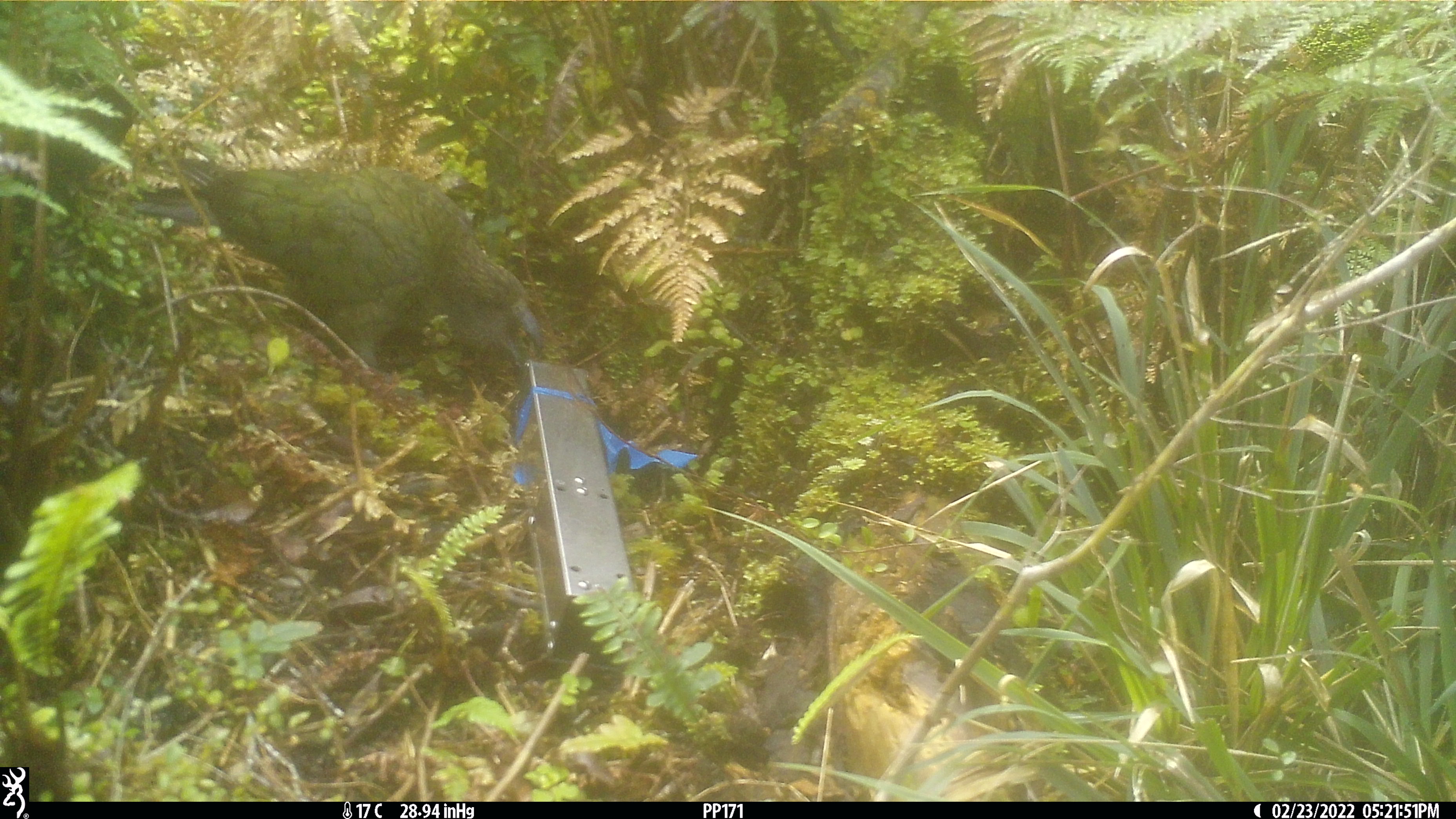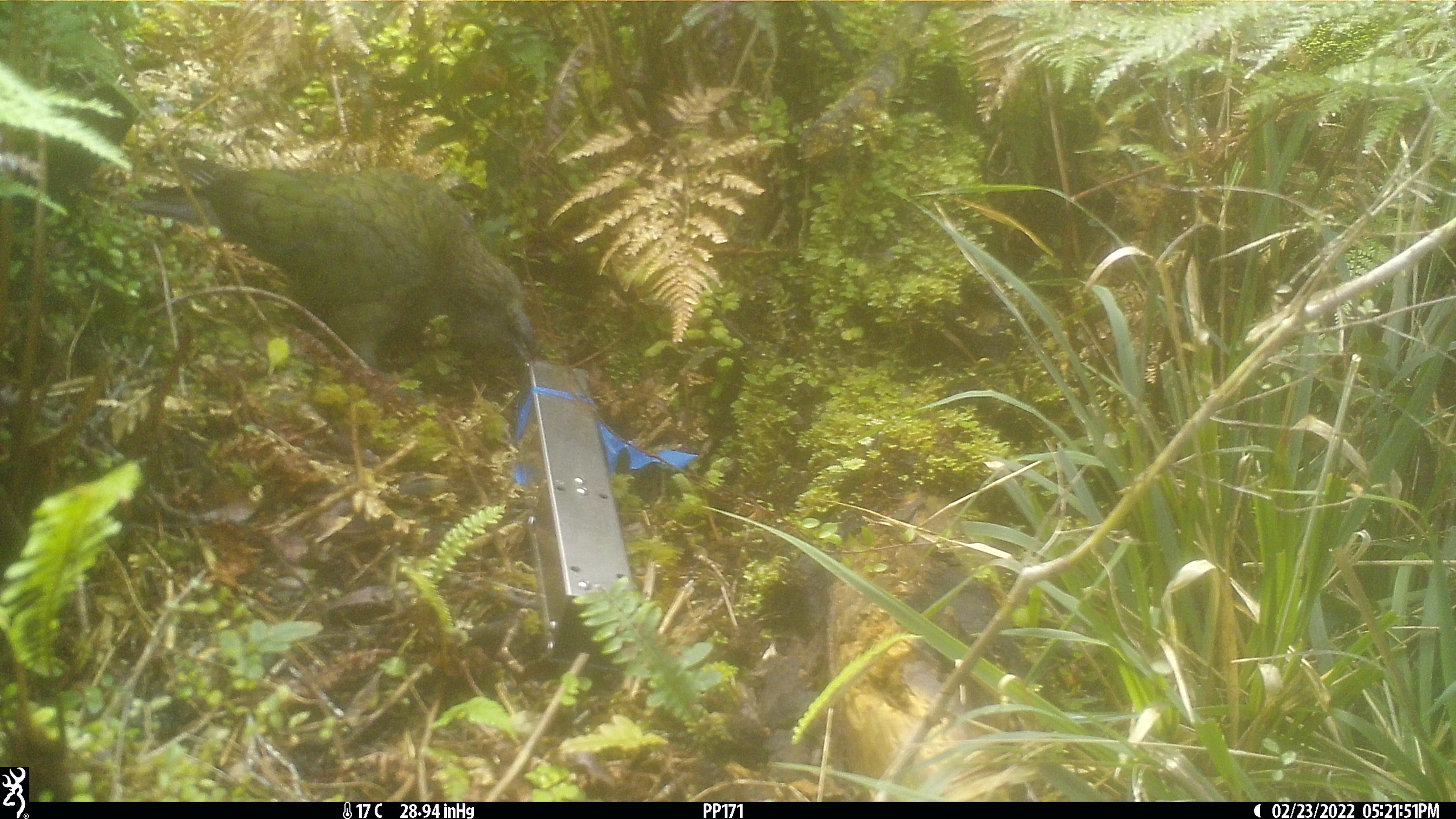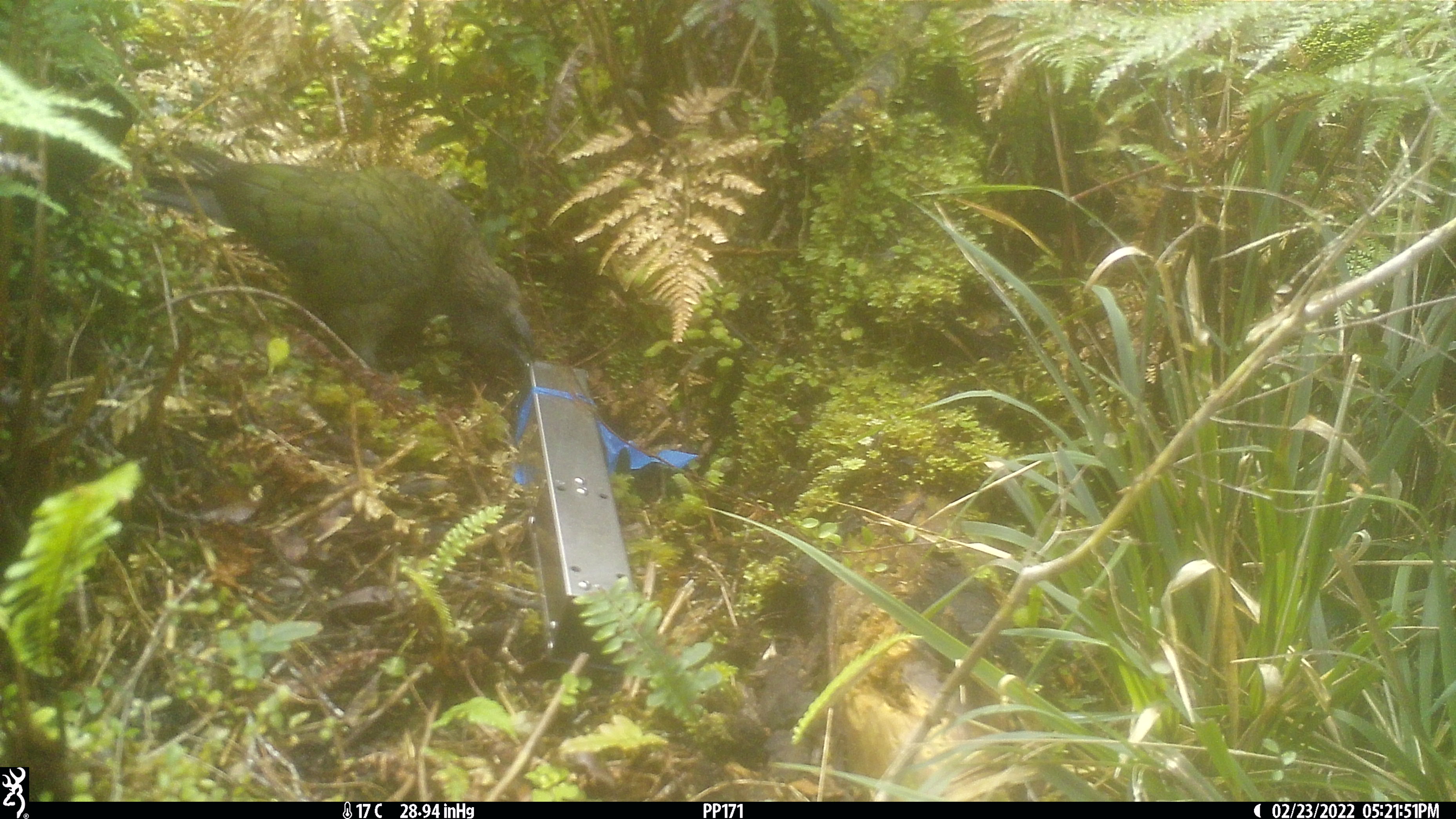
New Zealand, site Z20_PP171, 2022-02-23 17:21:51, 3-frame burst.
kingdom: Animalia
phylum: Chordata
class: Aves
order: Psittaciformes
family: Strigopidae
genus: Nestor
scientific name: Nestor notabilis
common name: kea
Kea (Nestor notabilis).